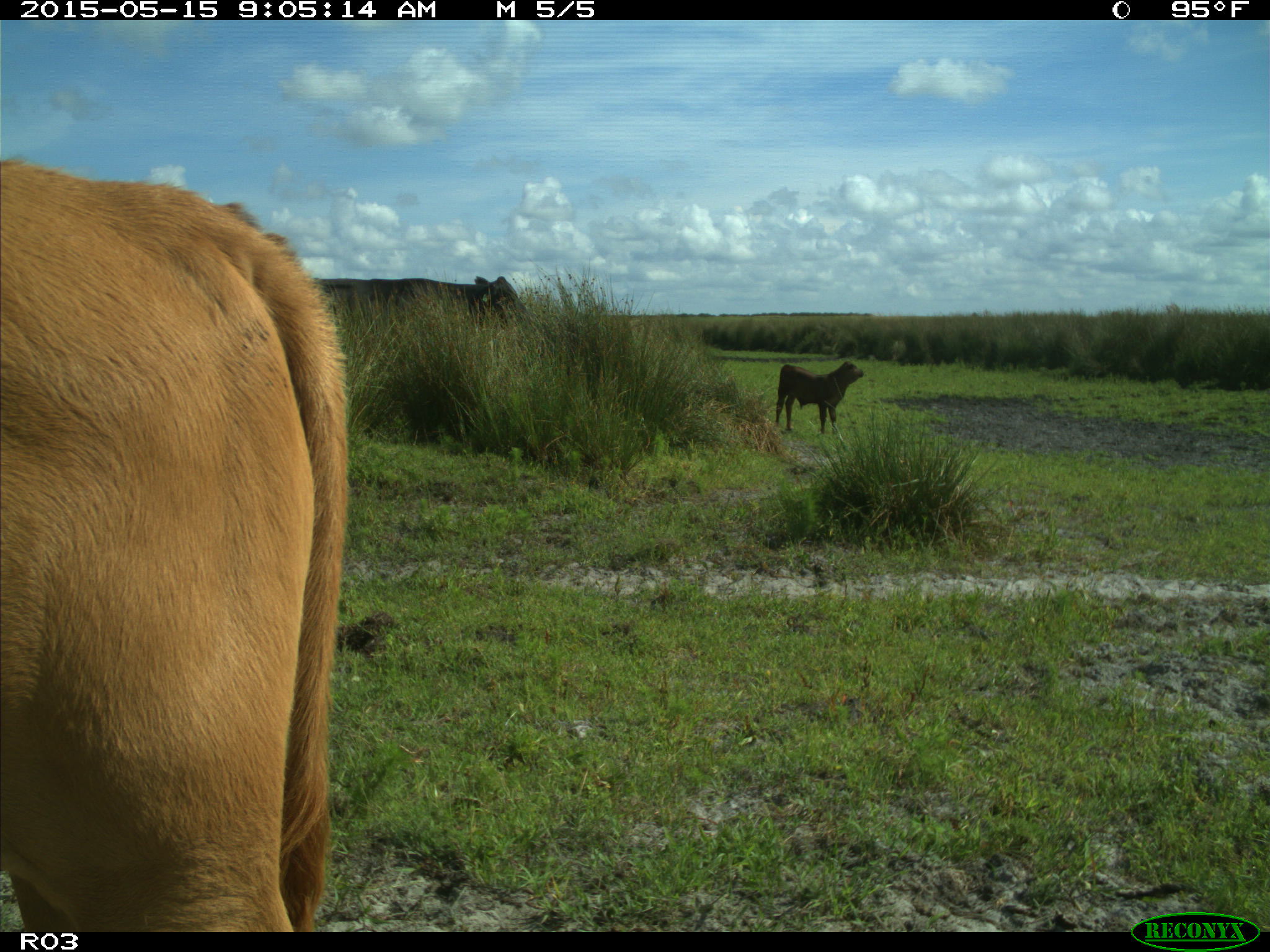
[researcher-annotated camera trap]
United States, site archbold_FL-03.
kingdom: Animalia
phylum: Chordata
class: Mammalia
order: Artiodactyla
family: Bovidae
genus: Bos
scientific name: Bos taurus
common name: domestic cow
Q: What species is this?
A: Bos taurus (domestic cow).